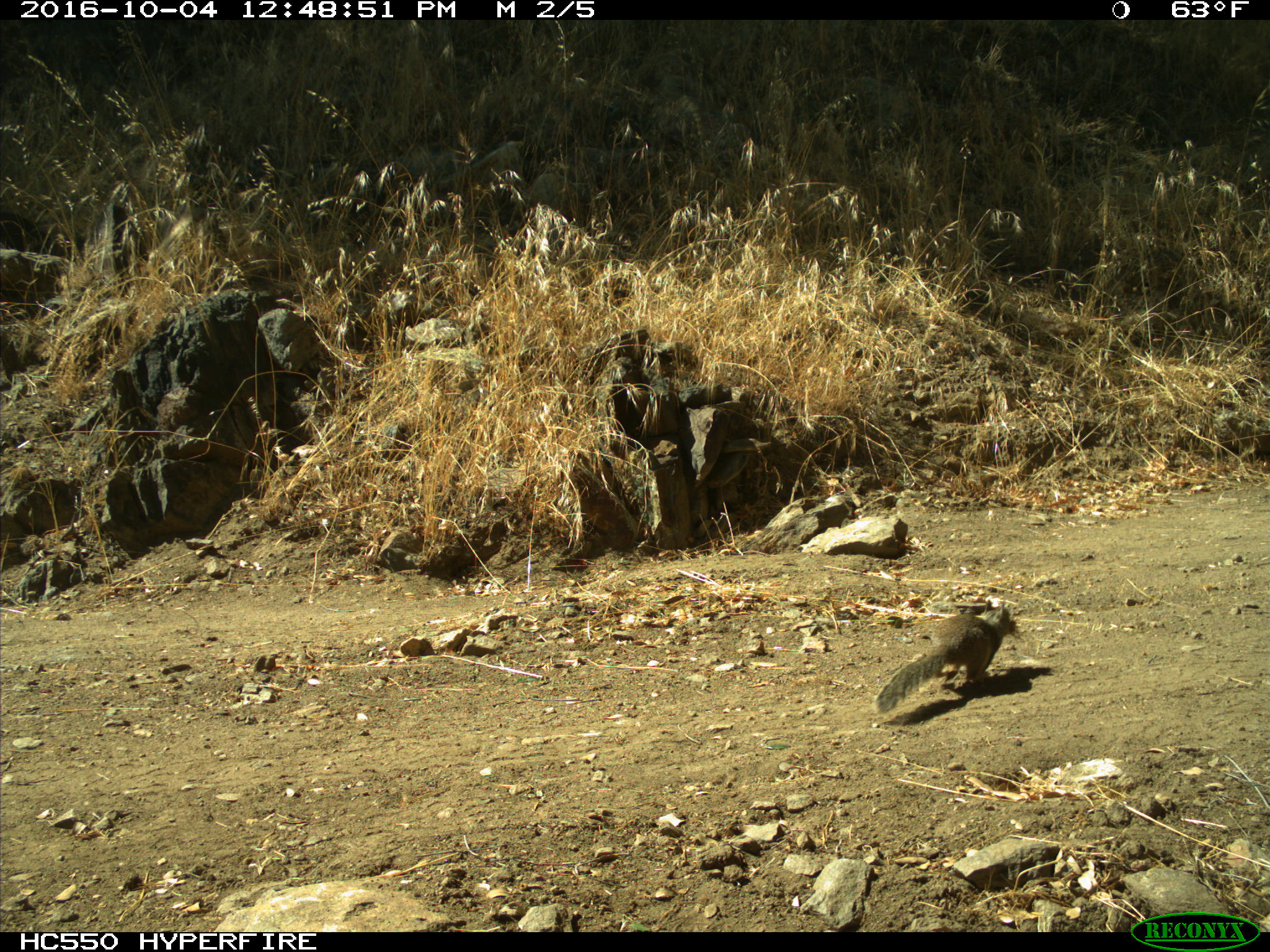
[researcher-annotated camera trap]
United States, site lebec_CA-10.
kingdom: Animalia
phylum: Chordata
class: Mammalia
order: Rodentia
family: Sciuridae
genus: Otospermophilus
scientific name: Otospermophilus beecheyi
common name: california ground squirrel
Otospermophilus beecheyi (california ground squirrel).